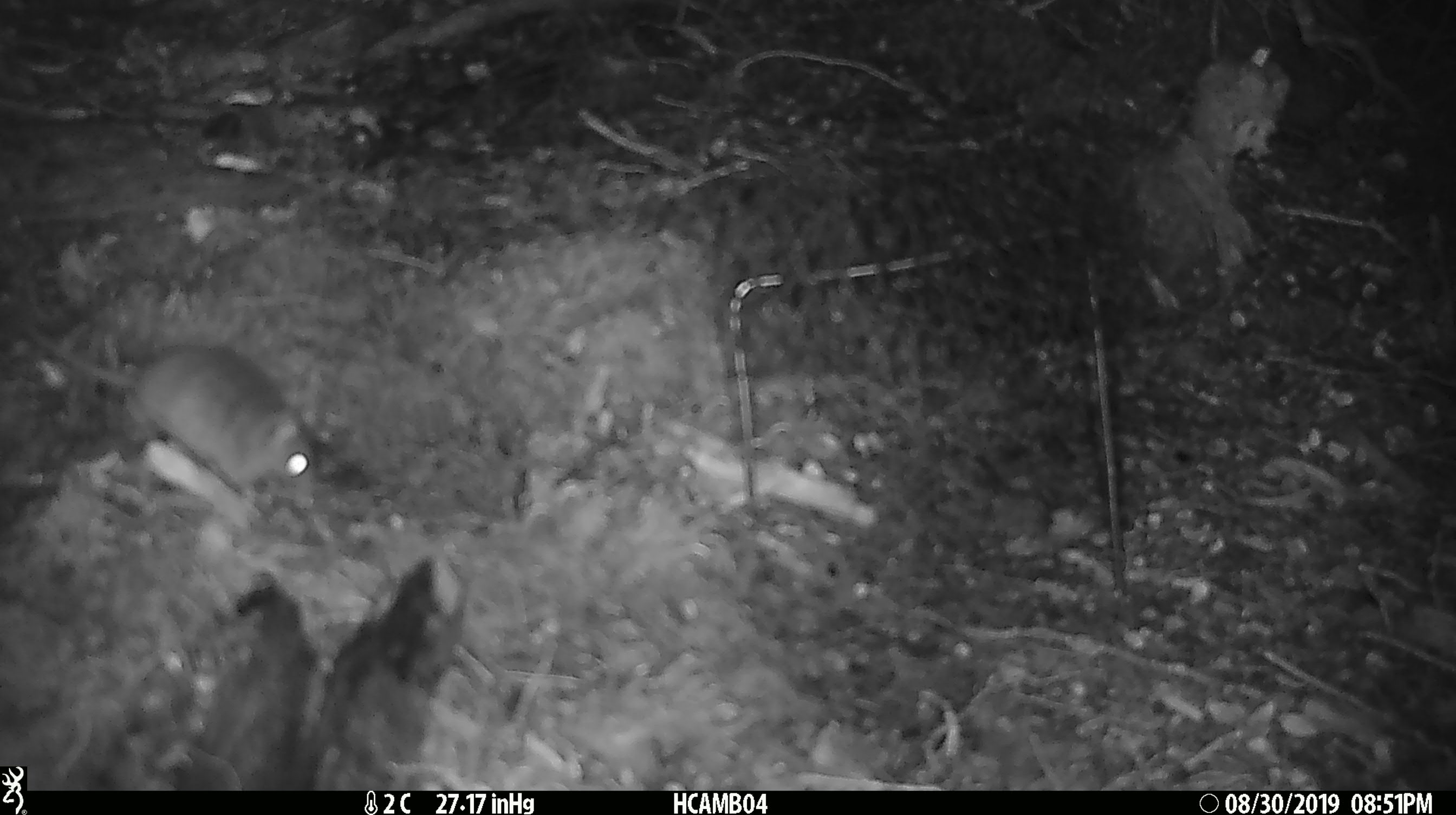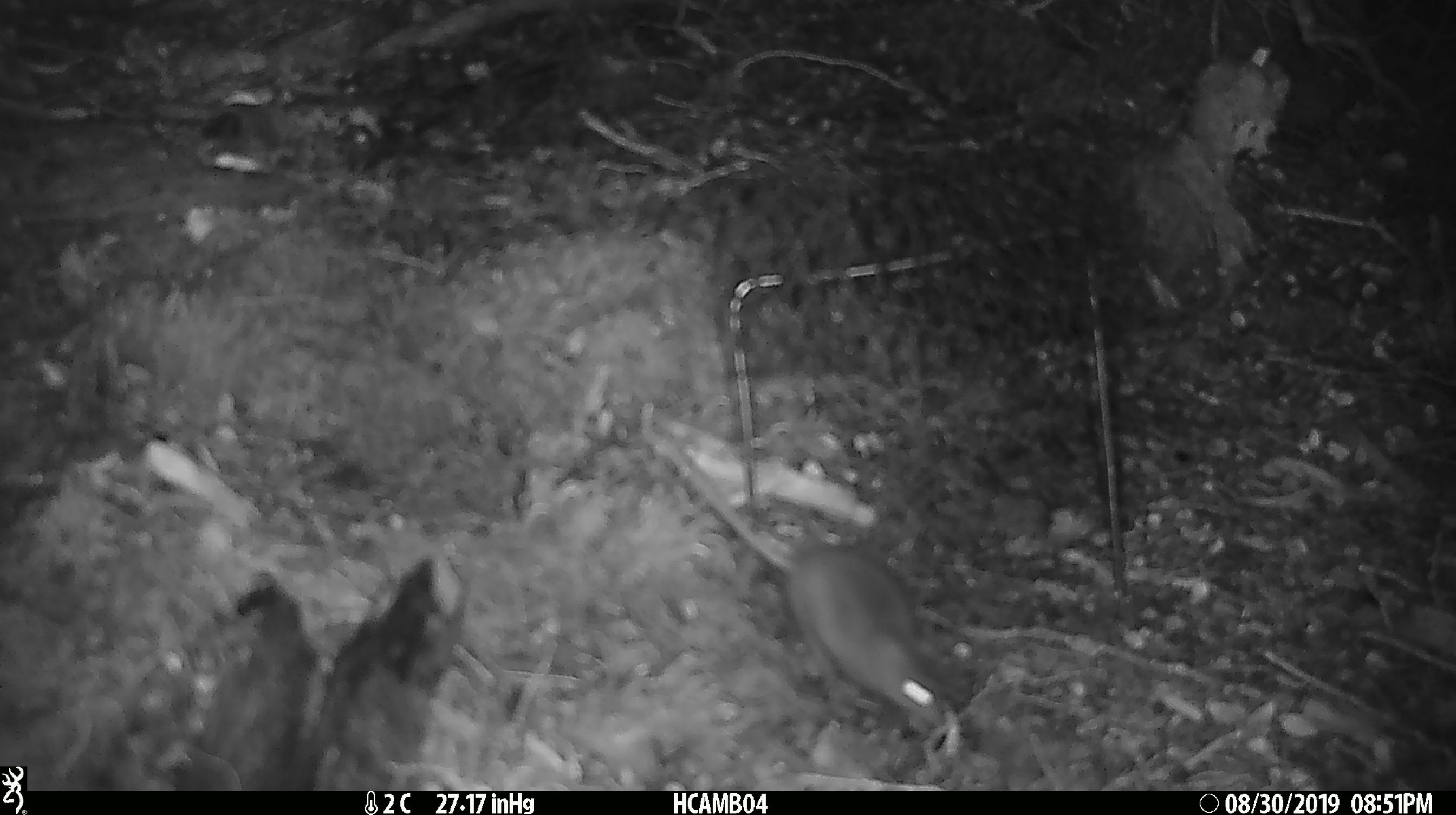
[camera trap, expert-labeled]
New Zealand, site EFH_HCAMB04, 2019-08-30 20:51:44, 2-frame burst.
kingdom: Animalia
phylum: Chordata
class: Mammalia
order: Rodentia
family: Muridae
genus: Mus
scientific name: Mus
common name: mouse